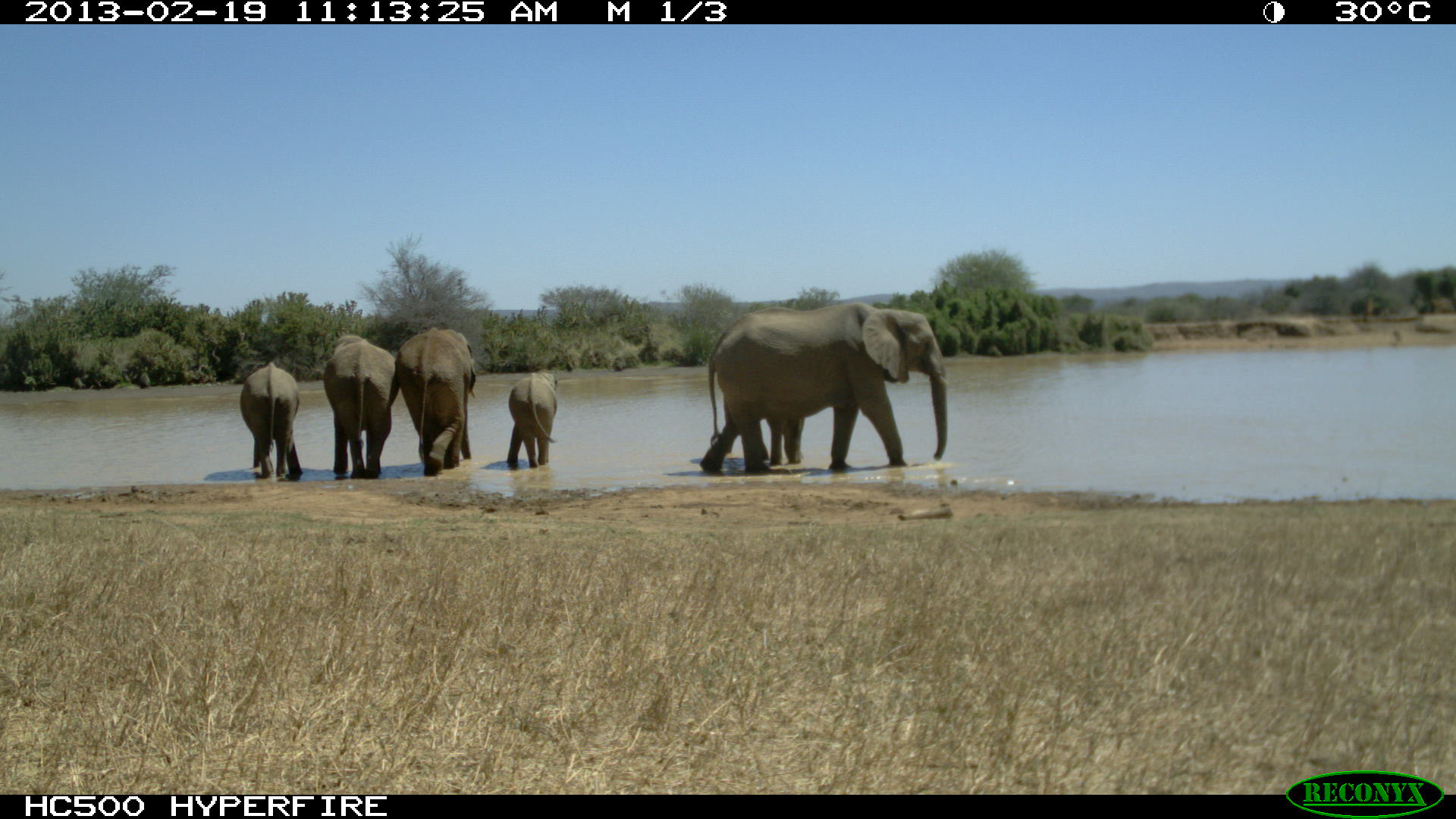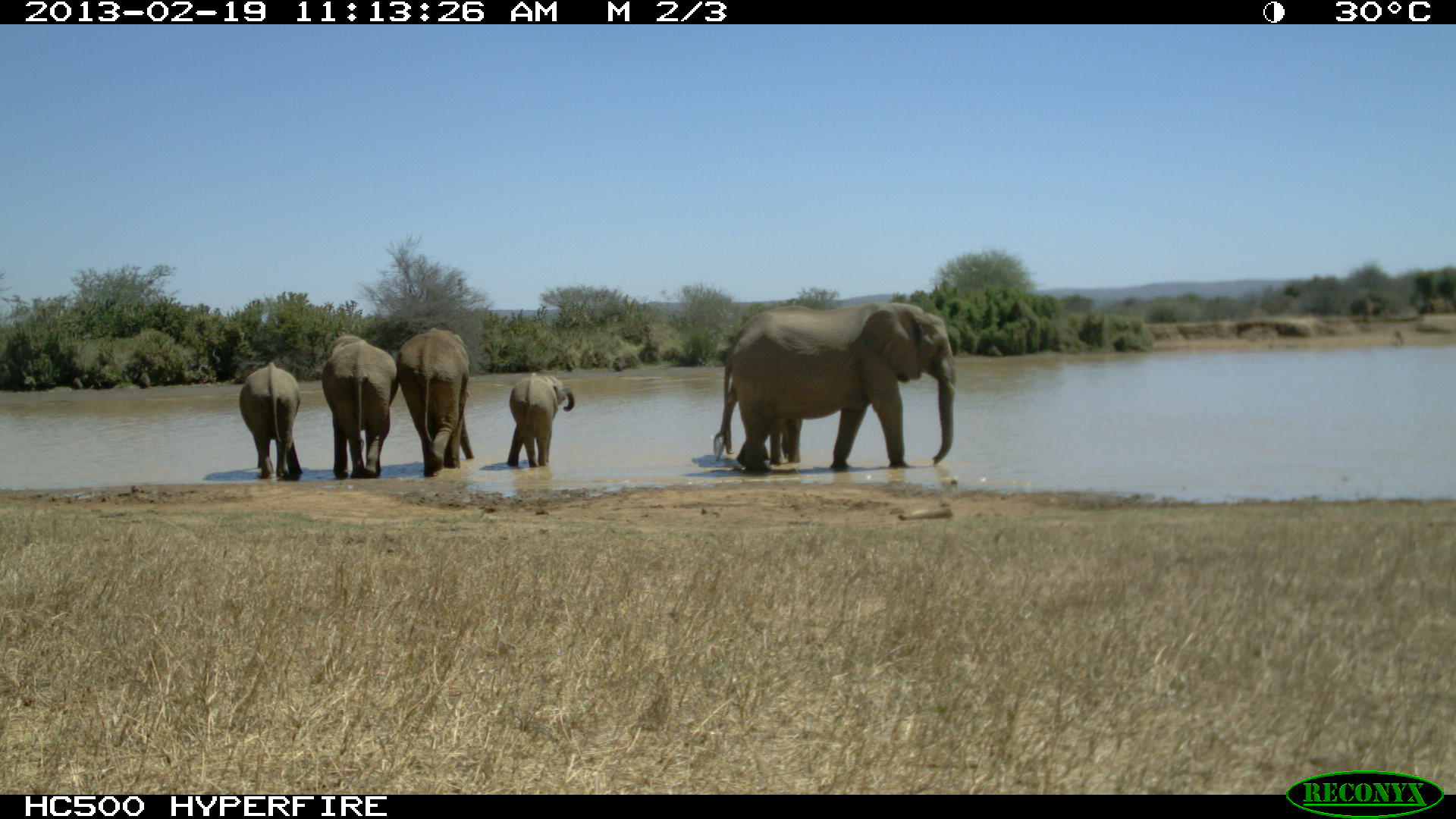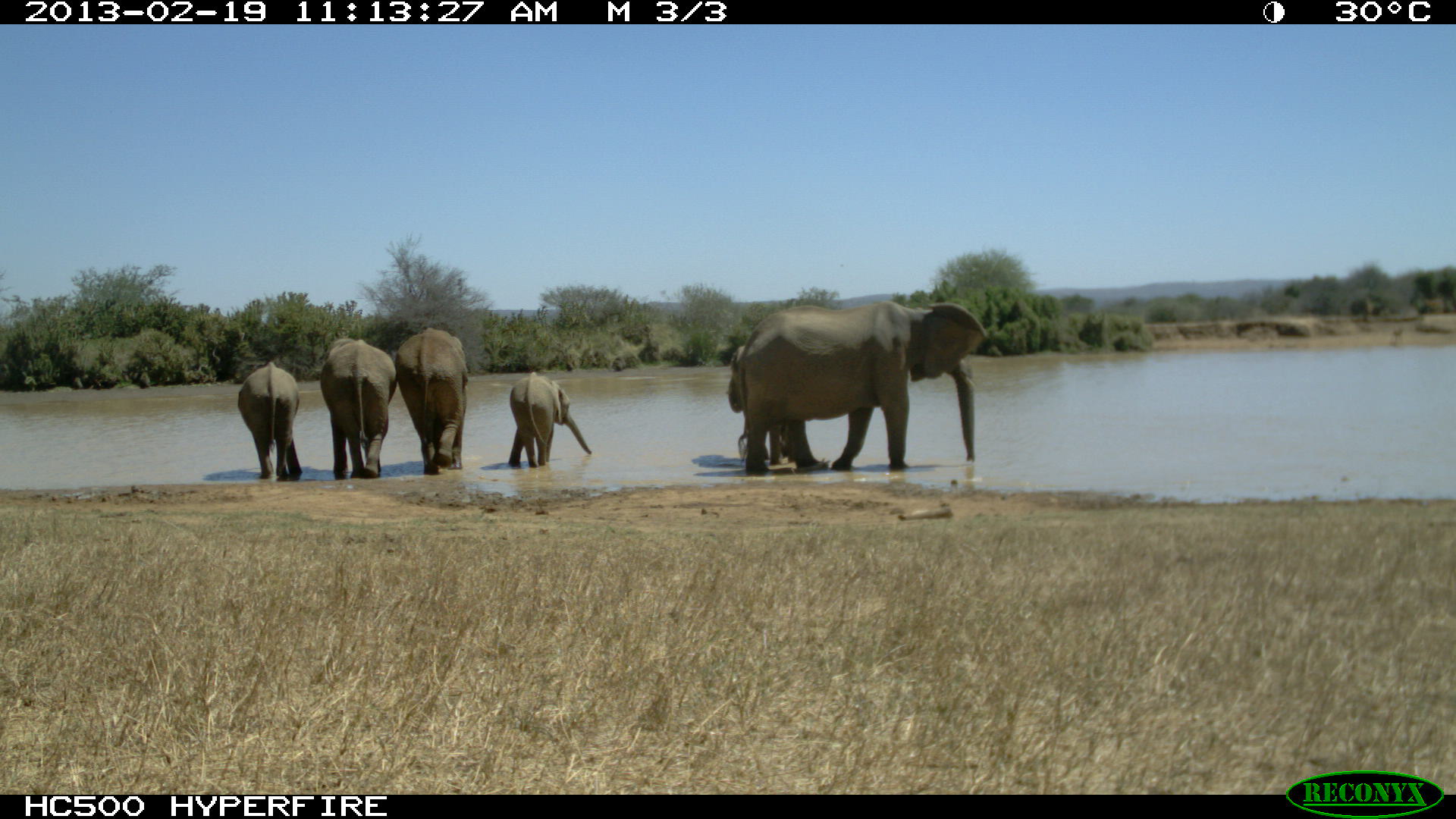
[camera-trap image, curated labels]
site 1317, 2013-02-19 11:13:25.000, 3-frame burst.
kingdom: Animalia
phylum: Chordata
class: Mammalia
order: Proboscidea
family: Elephantidae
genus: Loxodonta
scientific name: Loxodonta africana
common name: african bush elephant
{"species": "Loxodonta africana (african bush elephant)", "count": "6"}